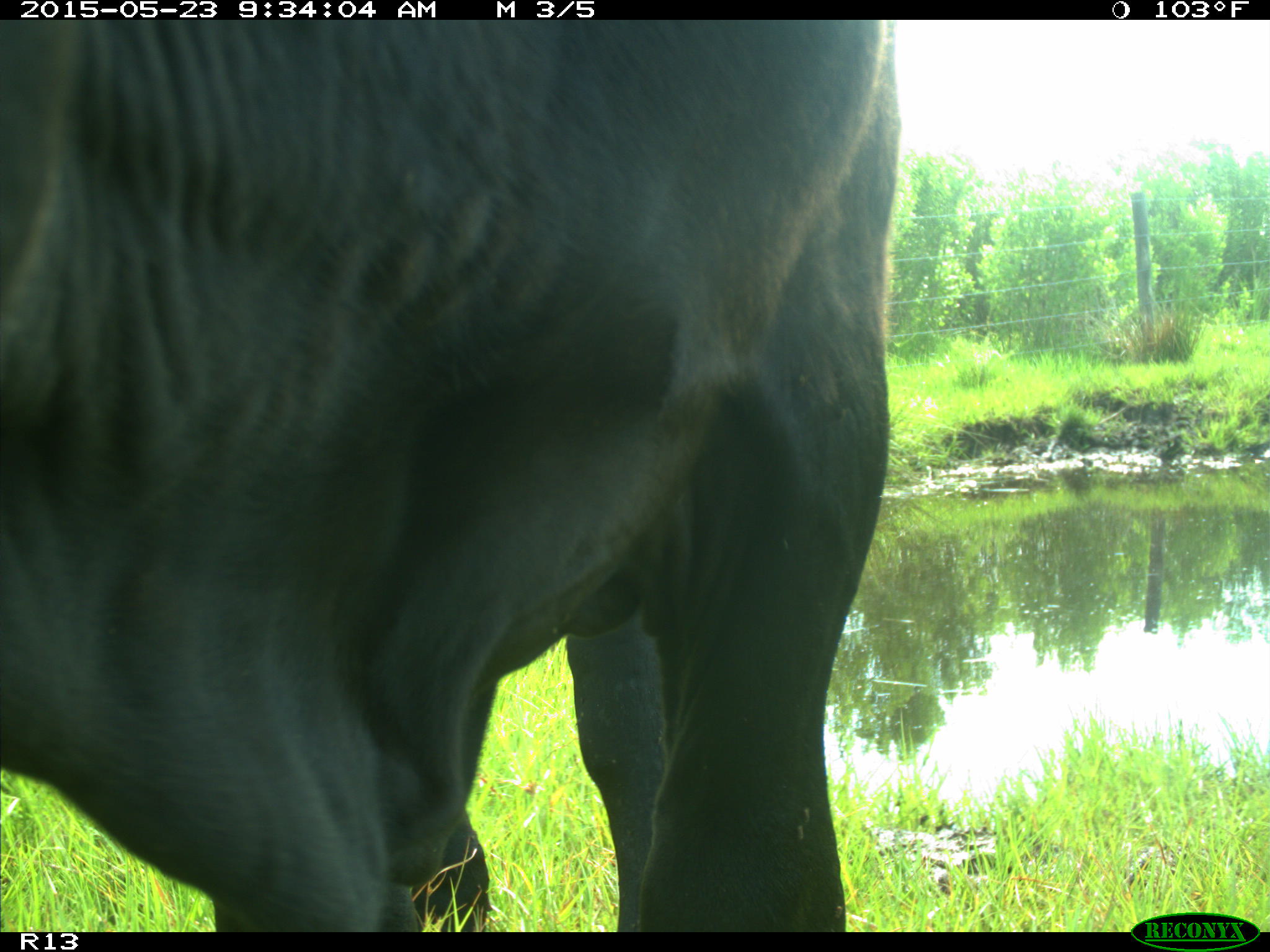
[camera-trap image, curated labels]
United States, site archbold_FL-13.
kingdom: Animalia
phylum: Chordata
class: Mammalia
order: Artiodactyla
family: Bovidae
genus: Bos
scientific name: Bos taurus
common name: domestic cow